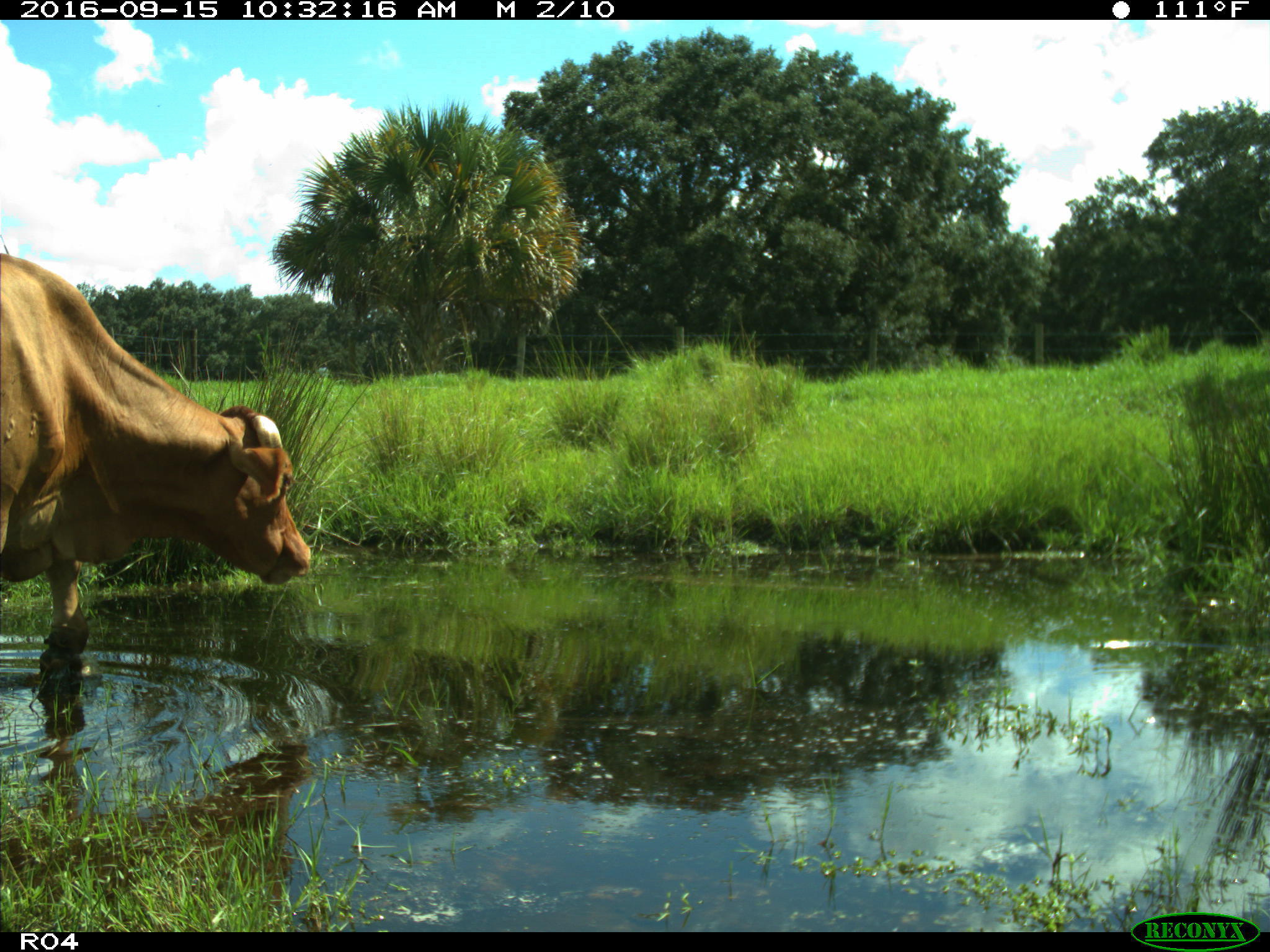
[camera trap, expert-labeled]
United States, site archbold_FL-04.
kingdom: Animalia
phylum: Chordata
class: Mammalia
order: Artiodactyla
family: Bovidae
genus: Bos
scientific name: Bos taurus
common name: domestic cow